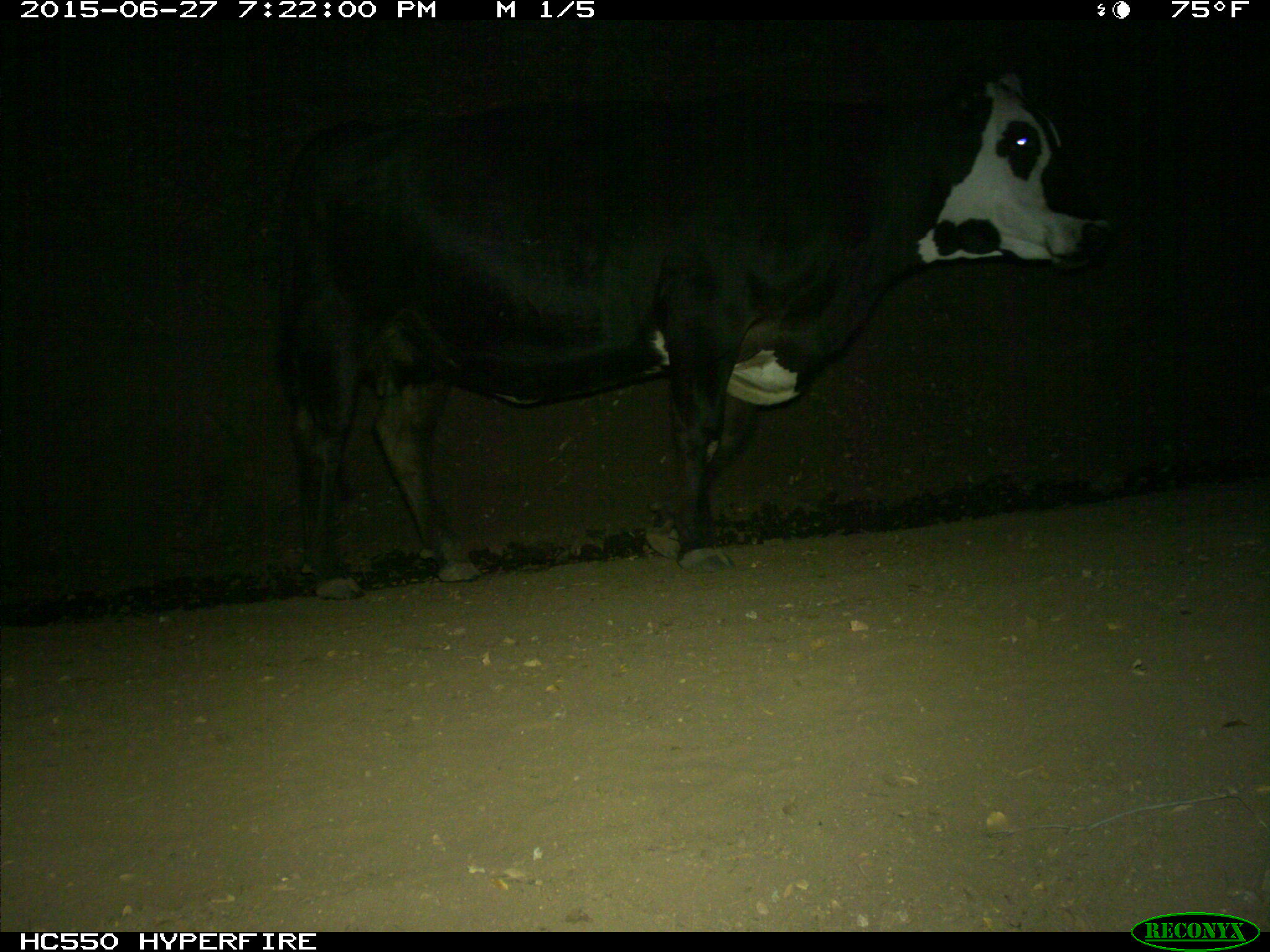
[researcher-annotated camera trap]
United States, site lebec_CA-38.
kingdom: Animalia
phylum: Chordata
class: Mammalia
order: Artiodactyla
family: Bovidae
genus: Bos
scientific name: Bos taurus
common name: domestic cow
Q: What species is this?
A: Bos taurus (domestic cow).